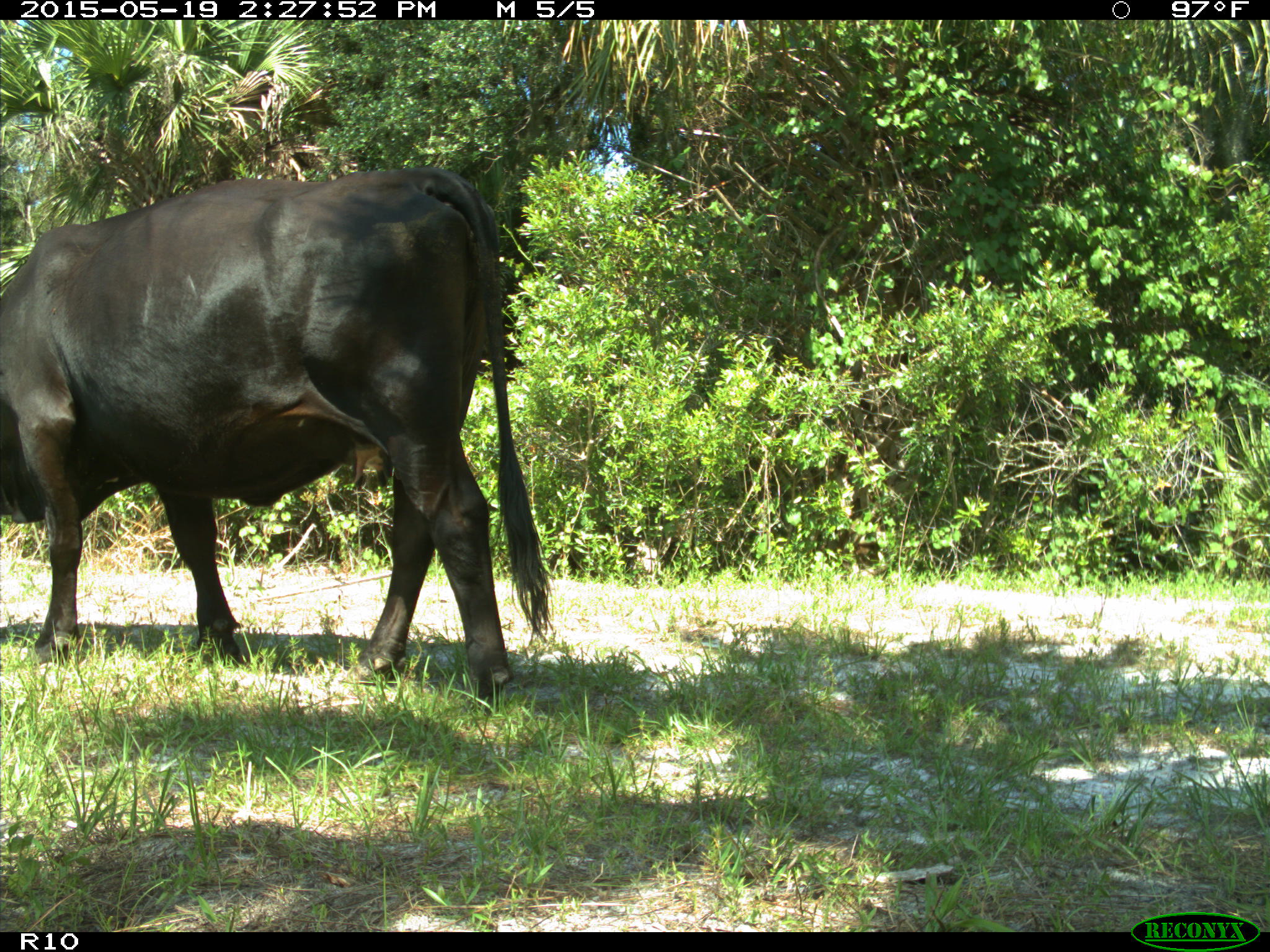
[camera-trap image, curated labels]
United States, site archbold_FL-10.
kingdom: Animalia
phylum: Chordata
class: Mammalia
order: Artiodactyla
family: Bovidae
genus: Bos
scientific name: Bos taurus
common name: domestic cow